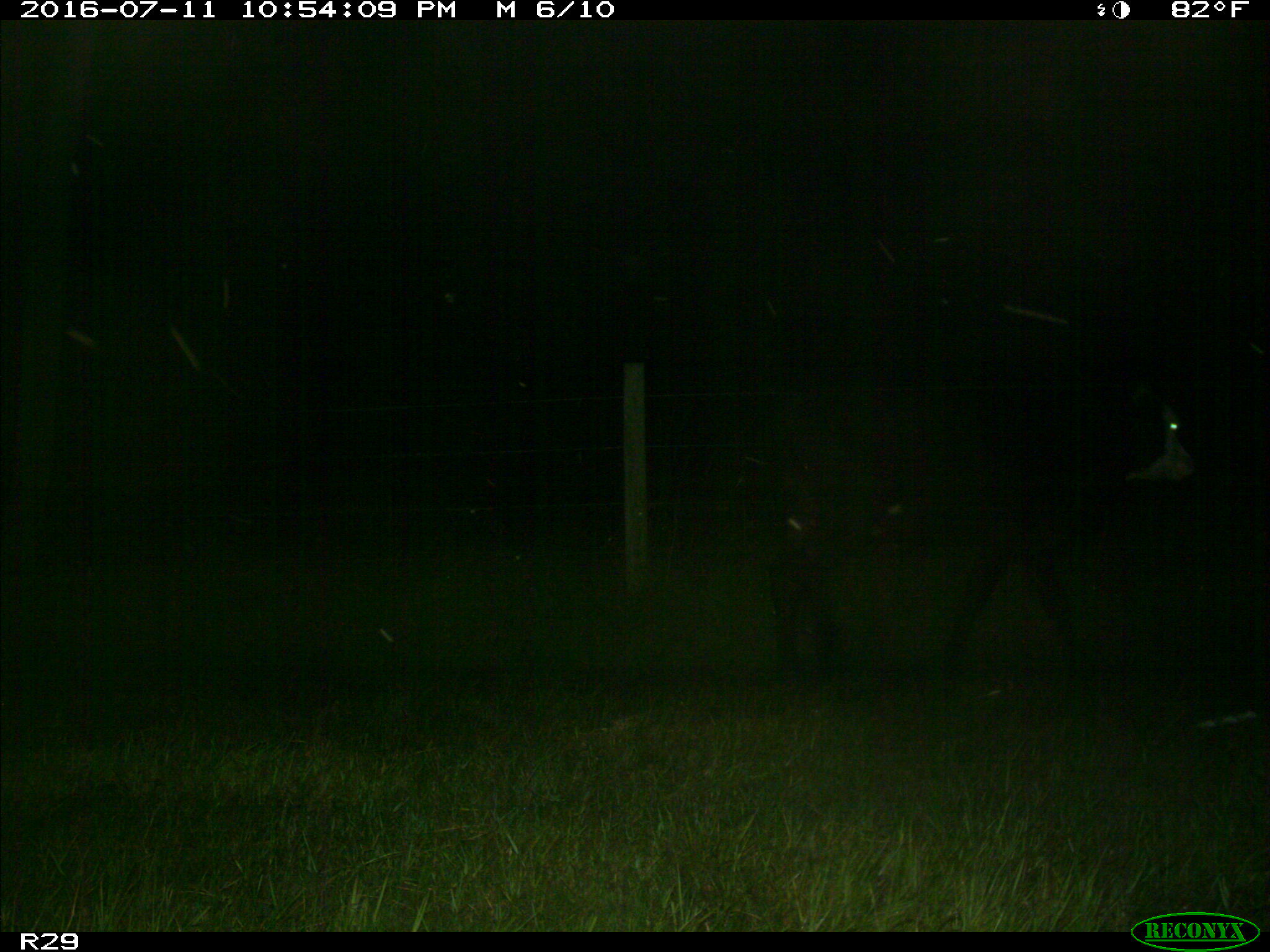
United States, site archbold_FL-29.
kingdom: Animalia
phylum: Chordata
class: Mammalia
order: Artiodactyla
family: Bovidae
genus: Bos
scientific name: Bos taurus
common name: domestic cow